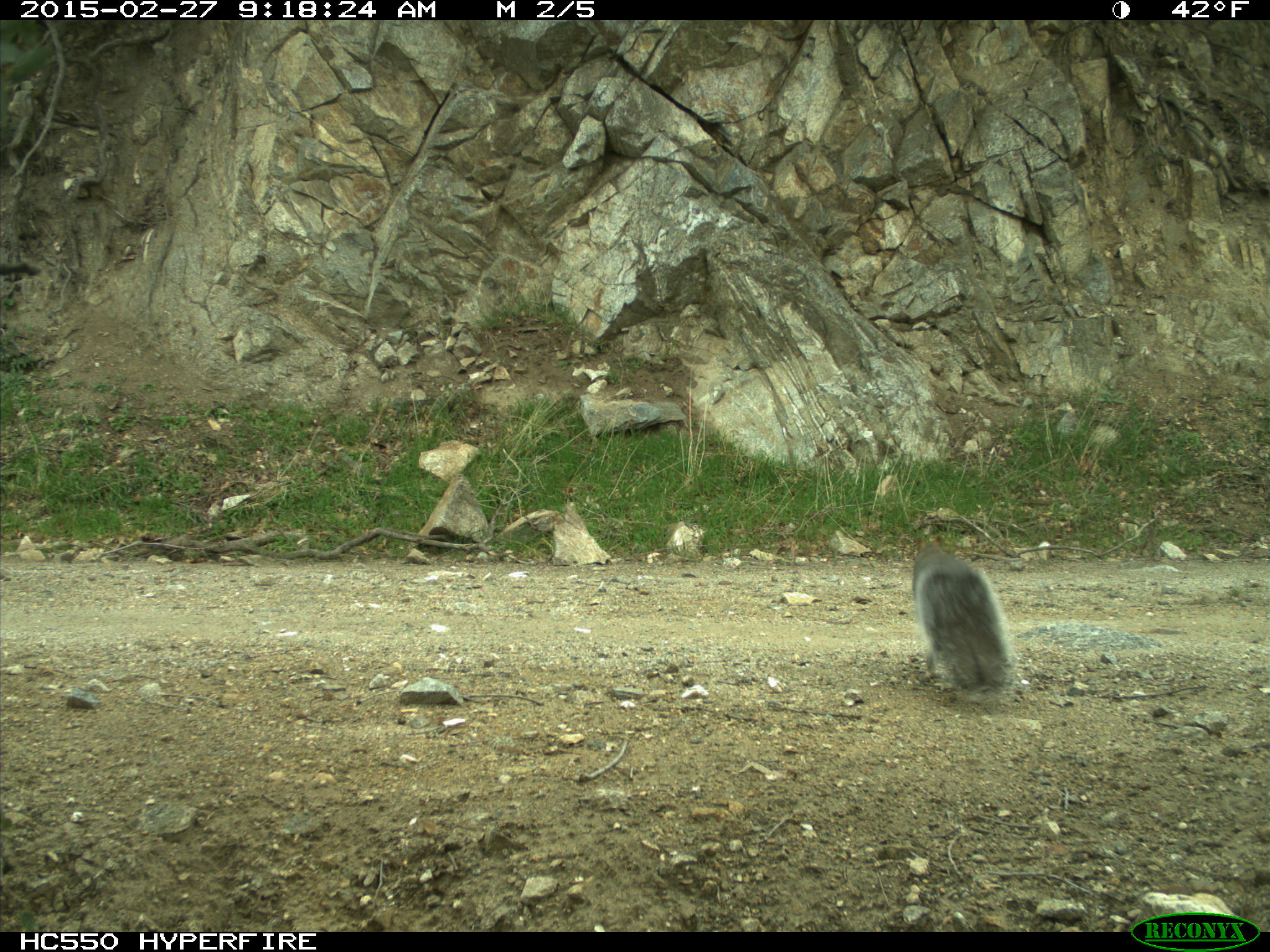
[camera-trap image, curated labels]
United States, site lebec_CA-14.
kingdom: Animalia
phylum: Chordata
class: Mammalia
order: Rodentia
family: Sciuridae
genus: Sciurus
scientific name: Sciurus carolinensis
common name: eastern gray squirrel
Sciurus carolinensis (eastern gray squirrel).